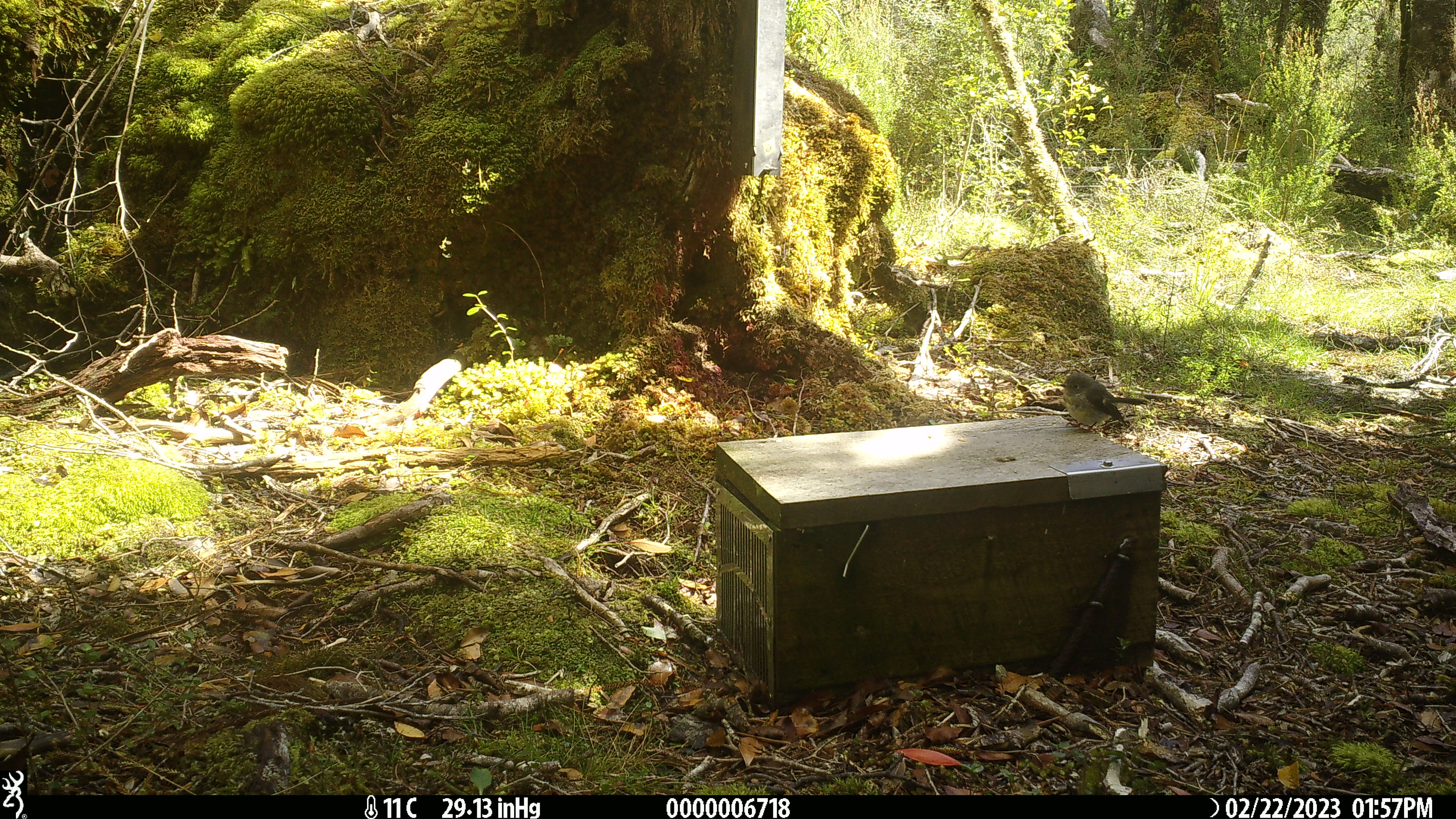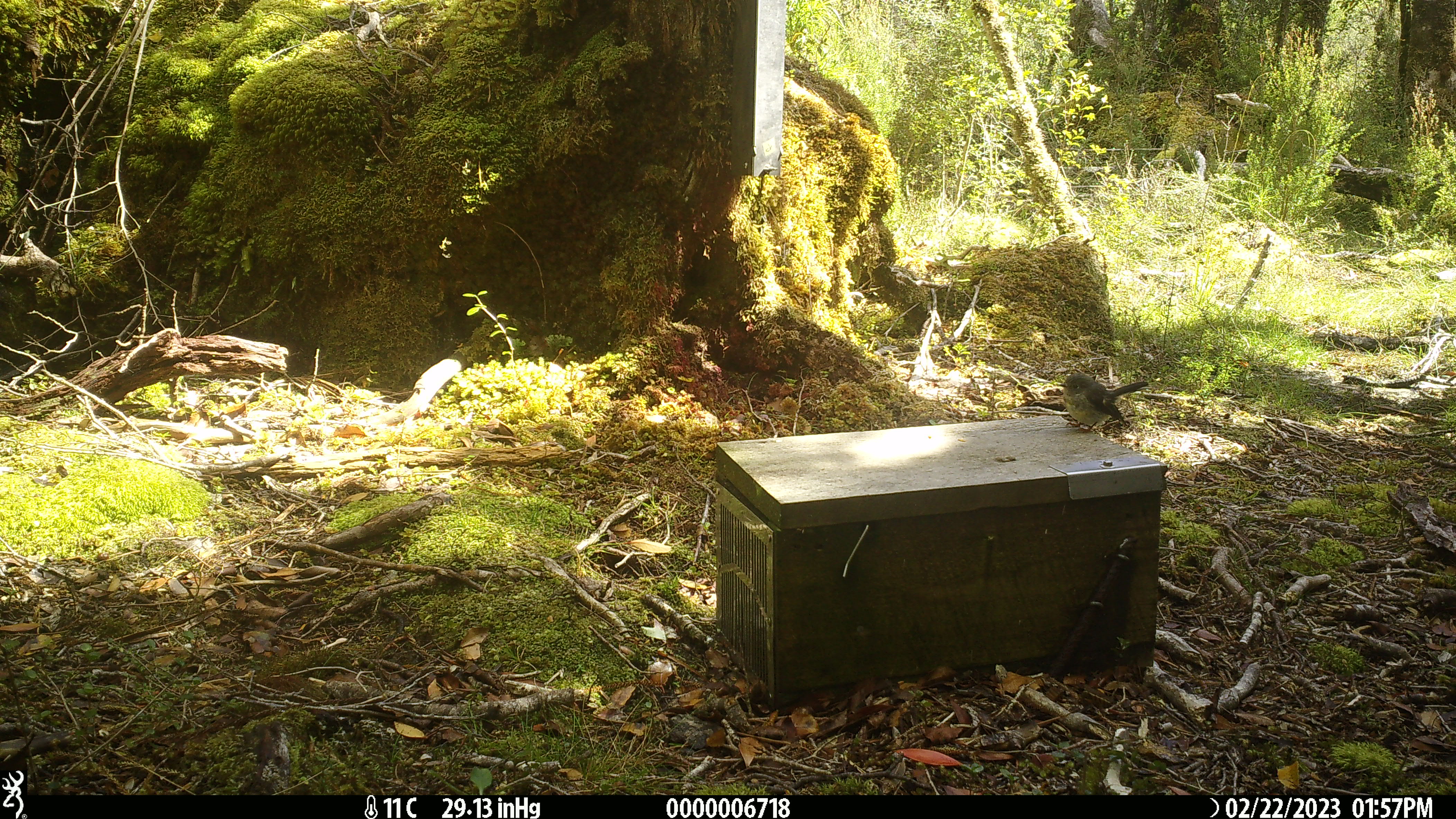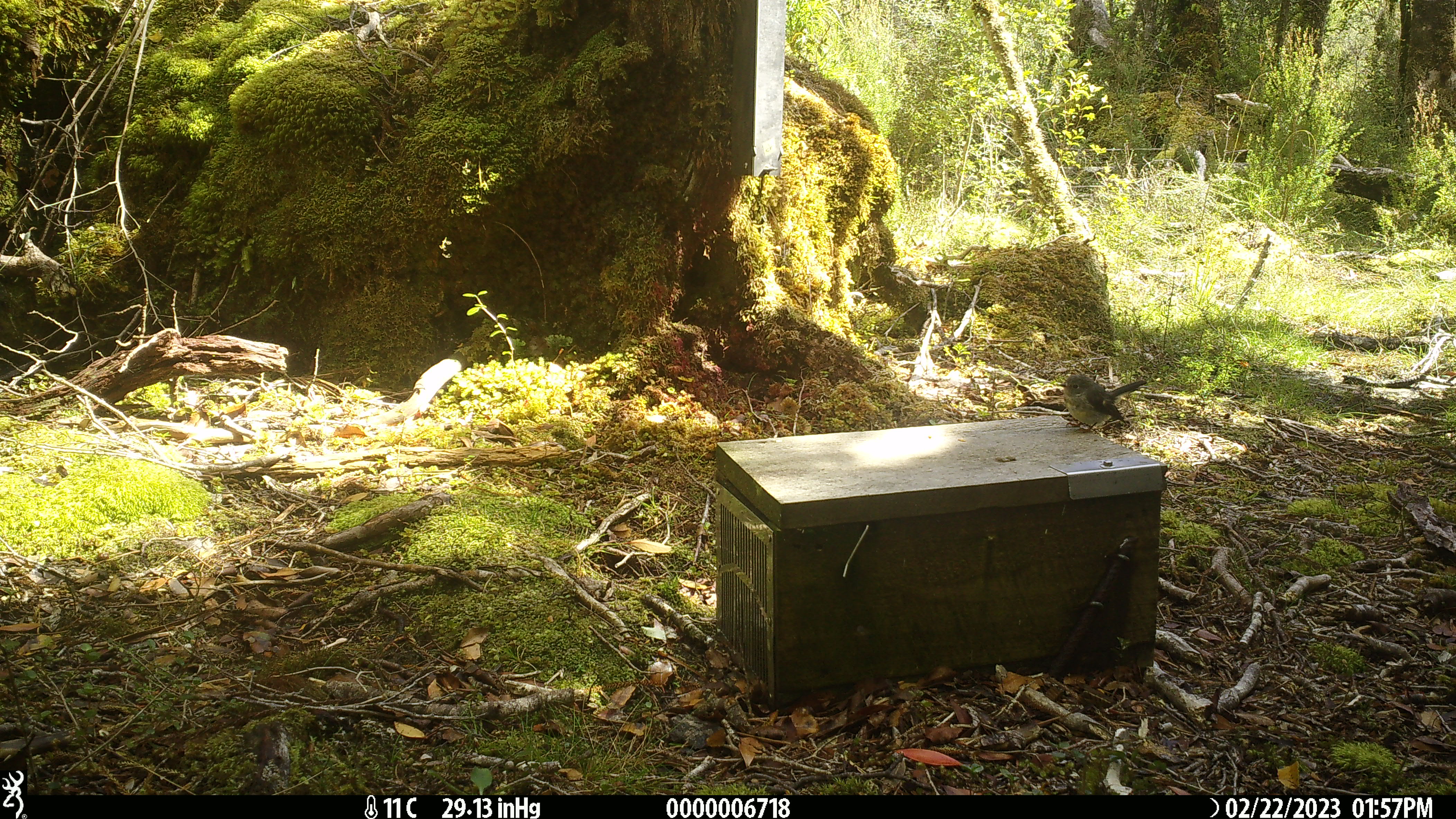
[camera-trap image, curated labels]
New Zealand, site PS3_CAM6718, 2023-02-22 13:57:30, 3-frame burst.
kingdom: Animalia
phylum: Chordata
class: Aves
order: Passeriformes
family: Petroicidae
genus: Petroica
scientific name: Petroica macrocephala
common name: tomtit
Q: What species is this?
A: Tomtit (Petroica macrocephala).